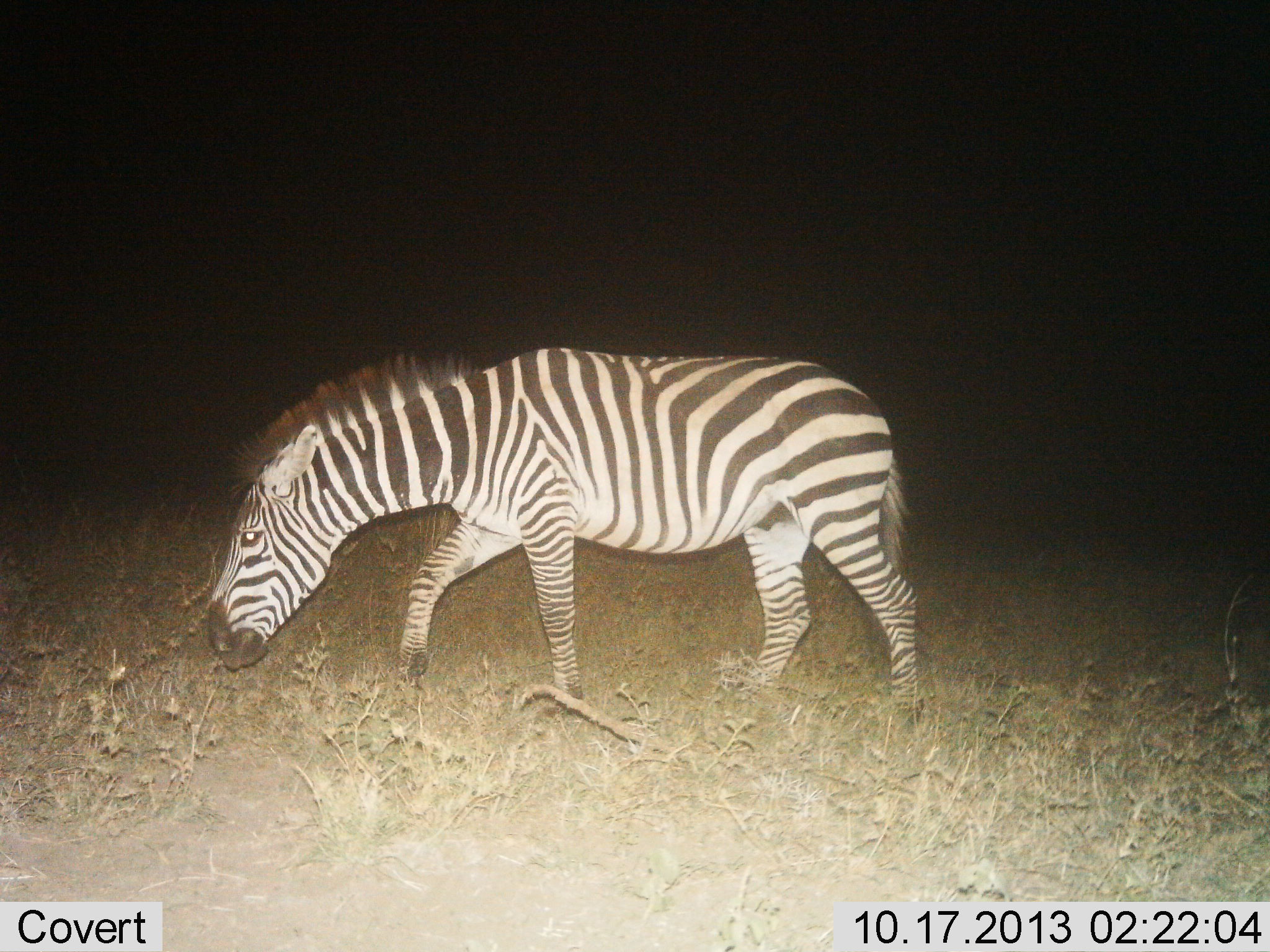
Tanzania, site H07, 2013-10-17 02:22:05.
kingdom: Animalia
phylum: Chordata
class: Mammalia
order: Perissodactyla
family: Equidae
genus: Equus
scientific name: Equus quagga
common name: plains zebra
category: zebra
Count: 1.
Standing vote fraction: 18%.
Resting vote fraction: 0%.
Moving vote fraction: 82%.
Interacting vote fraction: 0%.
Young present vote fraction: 0%.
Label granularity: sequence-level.